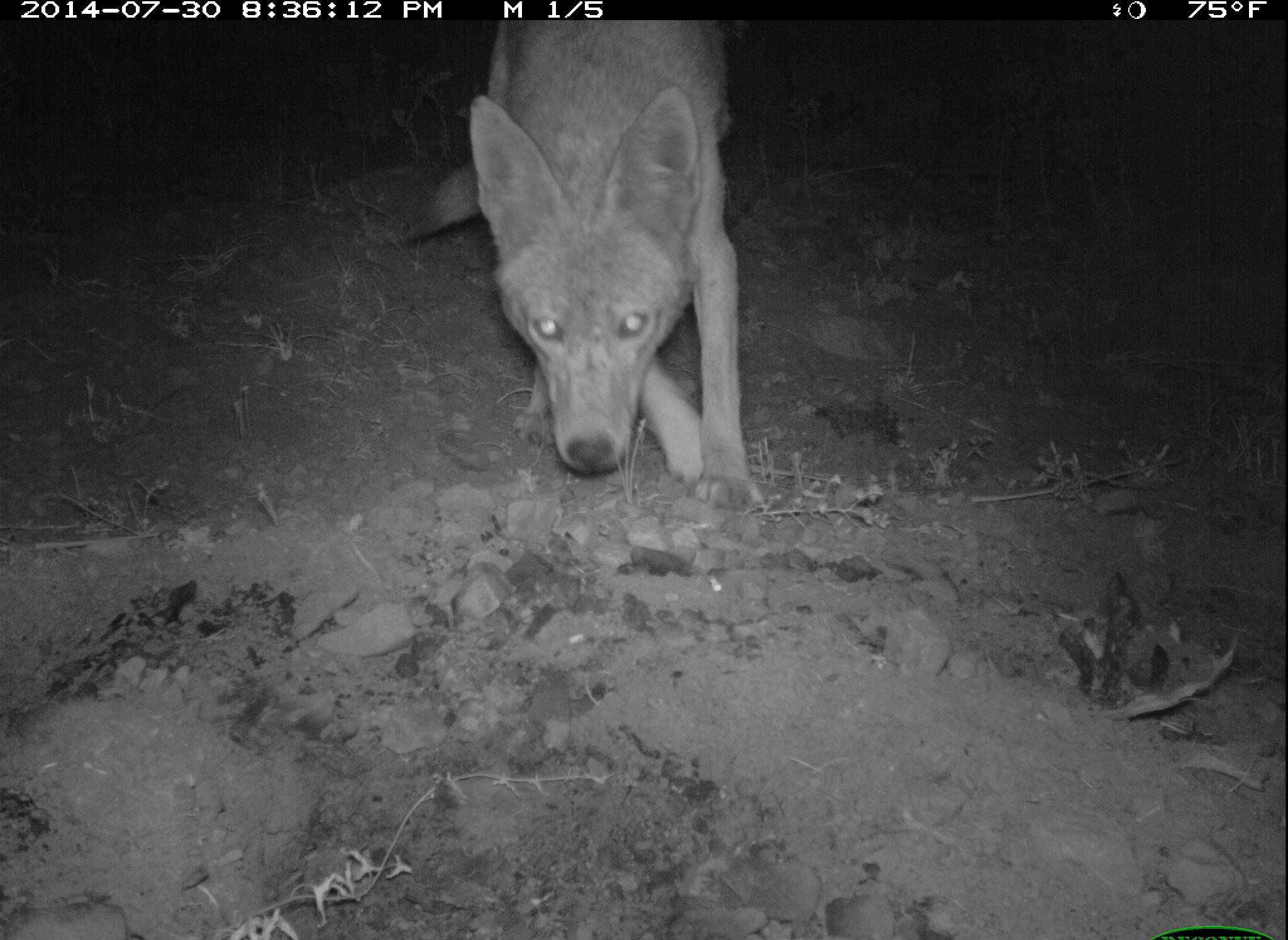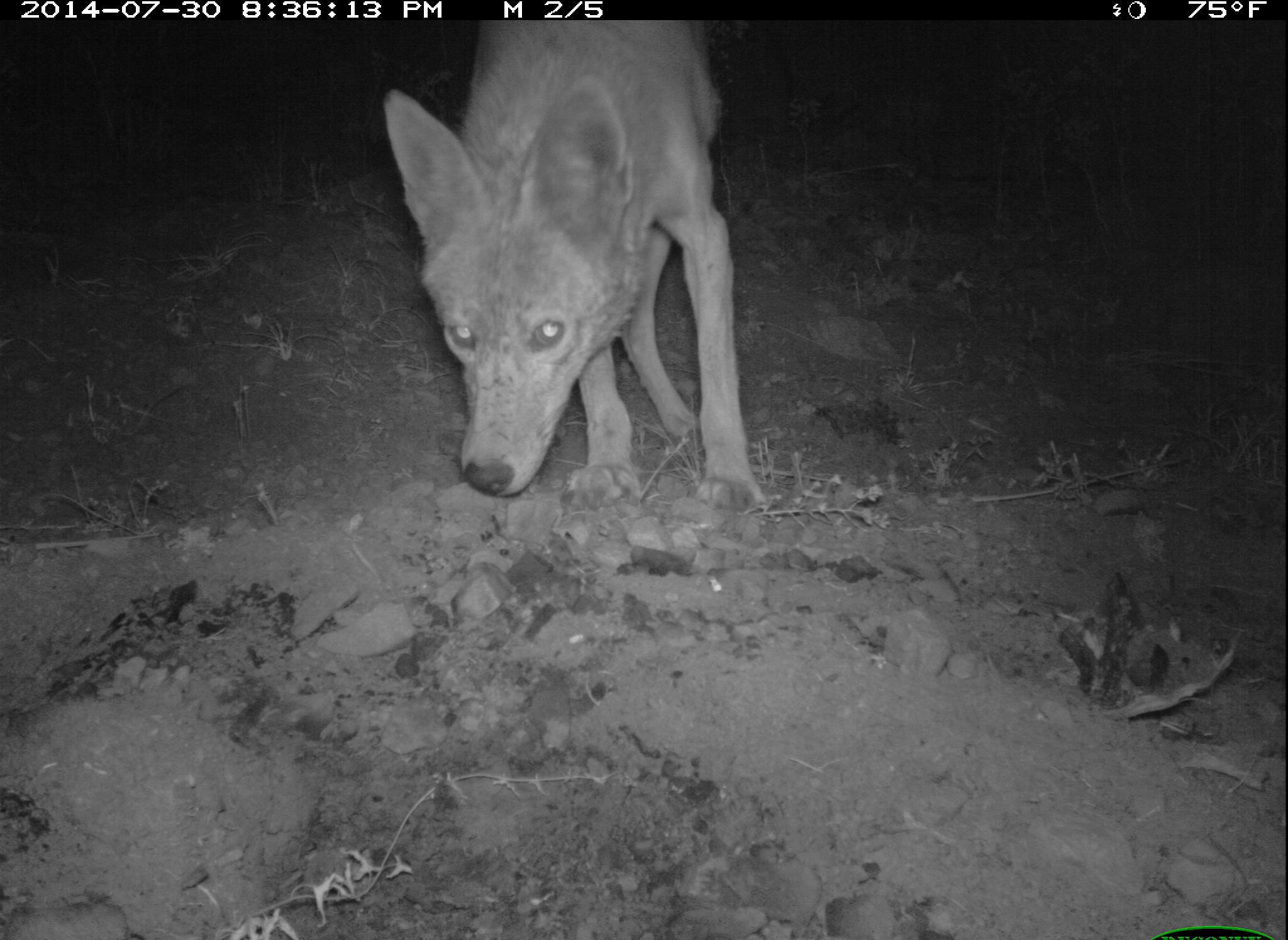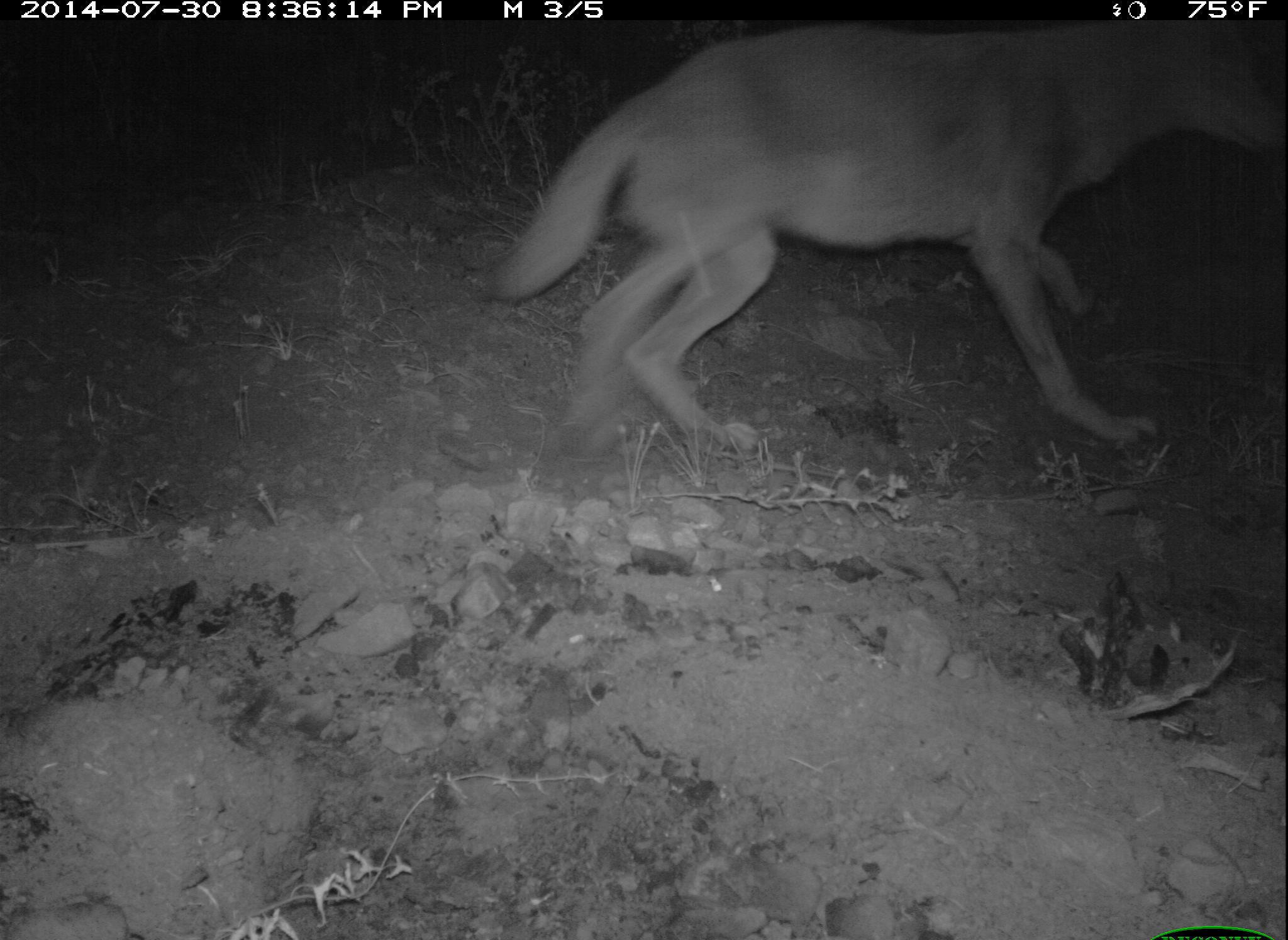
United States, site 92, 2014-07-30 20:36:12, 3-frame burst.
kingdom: Animalia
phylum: Chordata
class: Mammalia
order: Carnivora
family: Canidae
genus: Canis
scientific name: Canis latrans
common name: coyote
Coyote (Canis latrans).